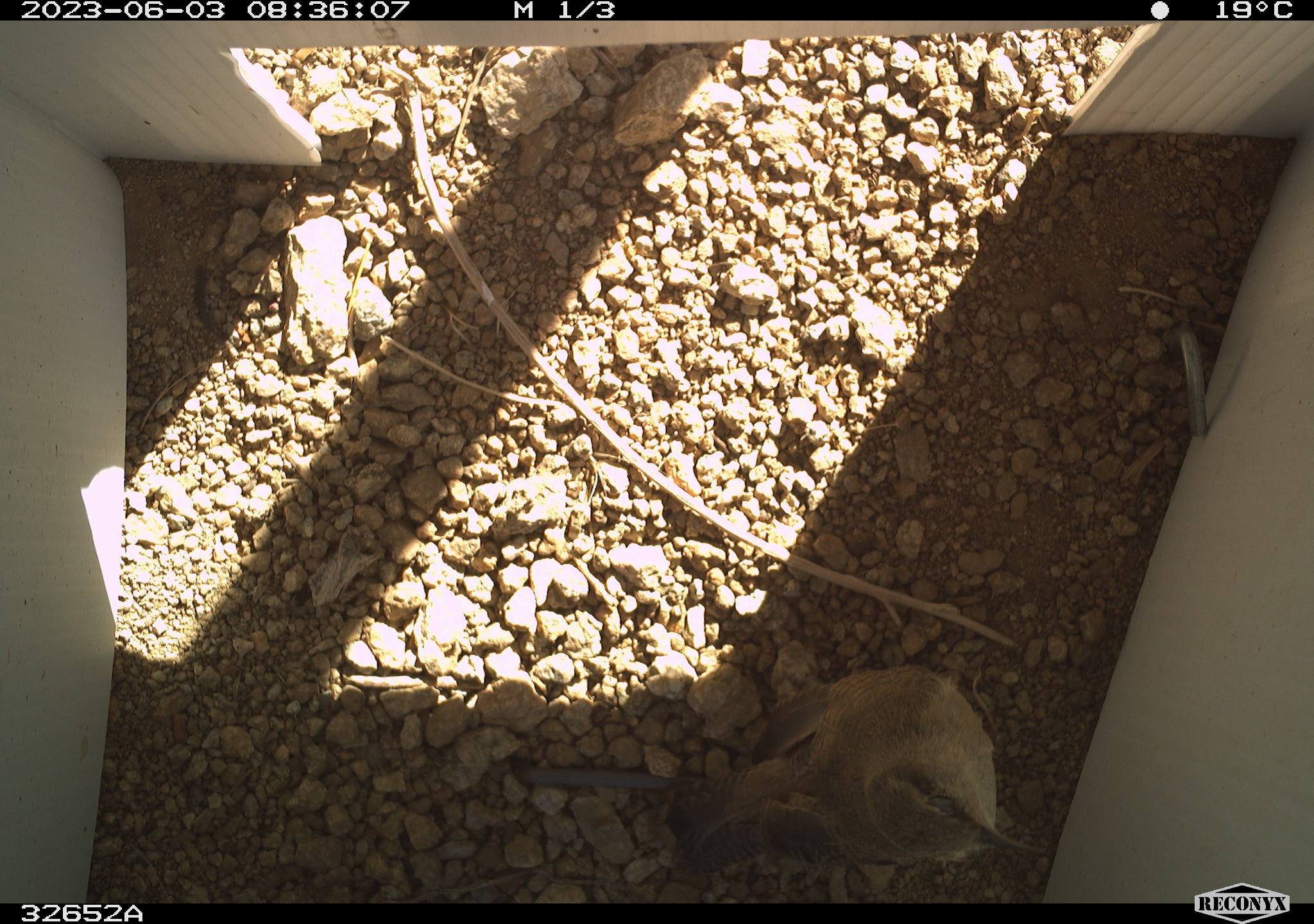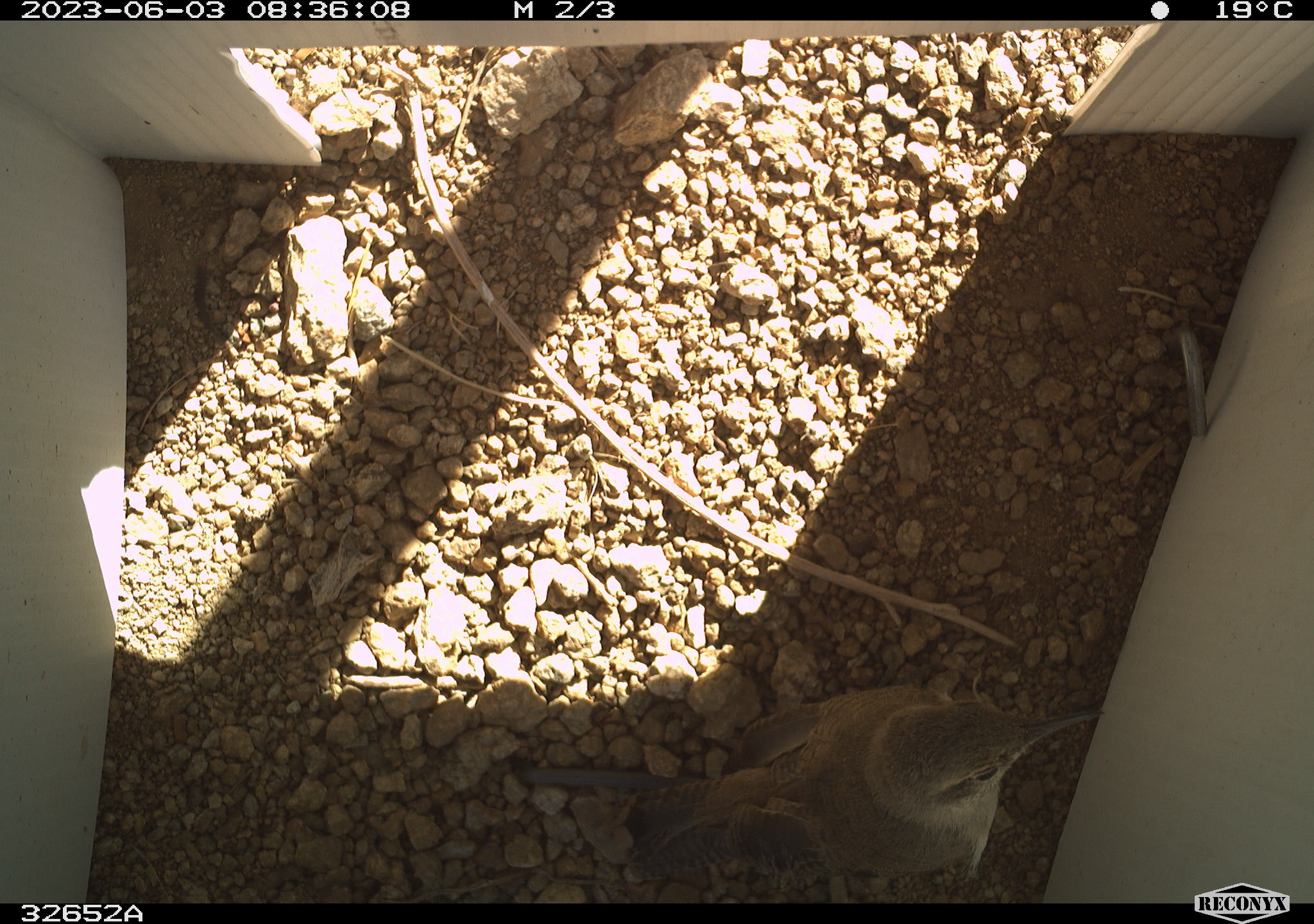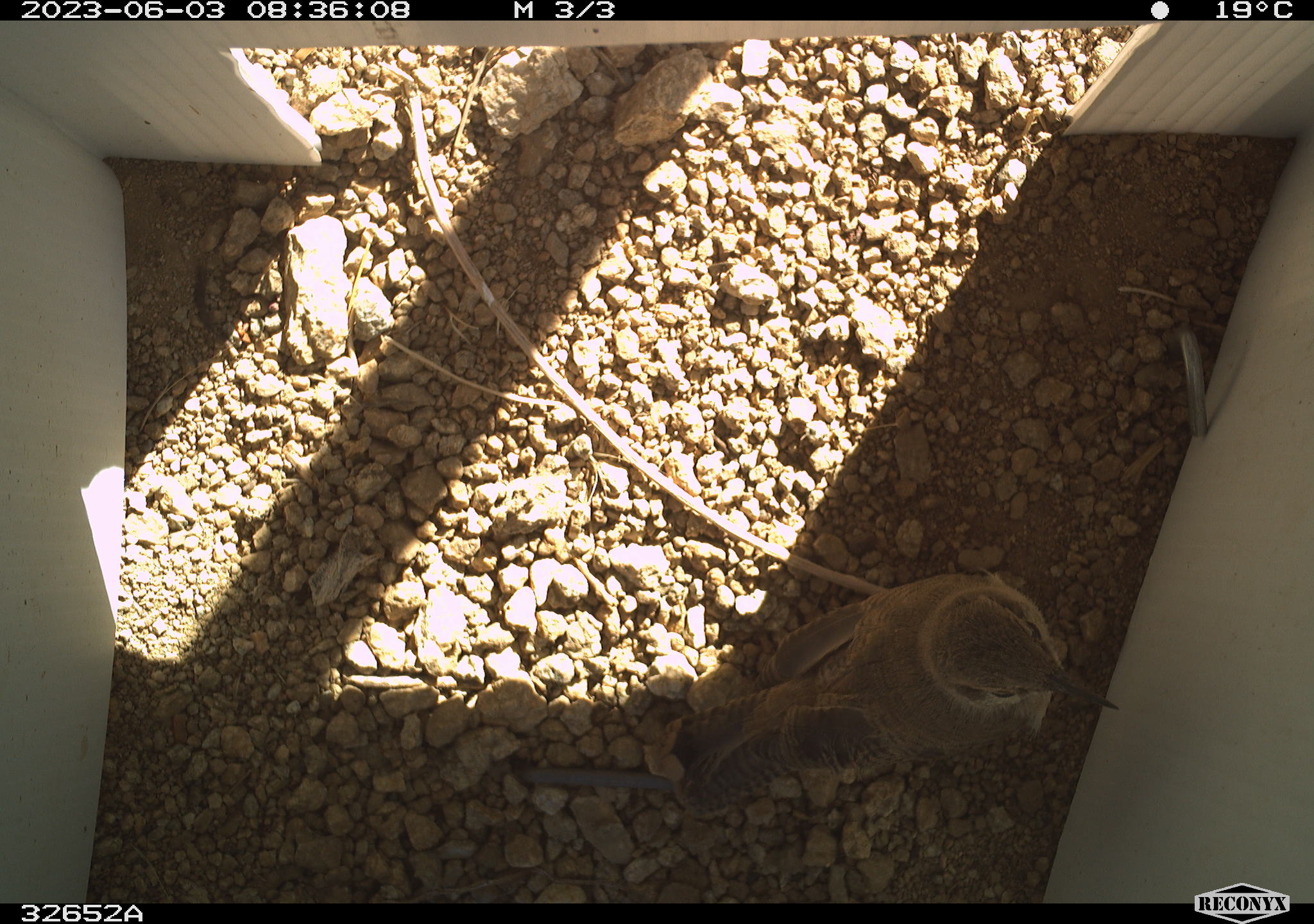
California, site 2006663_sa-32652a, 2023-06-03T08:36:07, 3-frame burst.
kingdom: Animalia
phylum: Chordata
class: Aves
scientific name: Aves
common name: bird